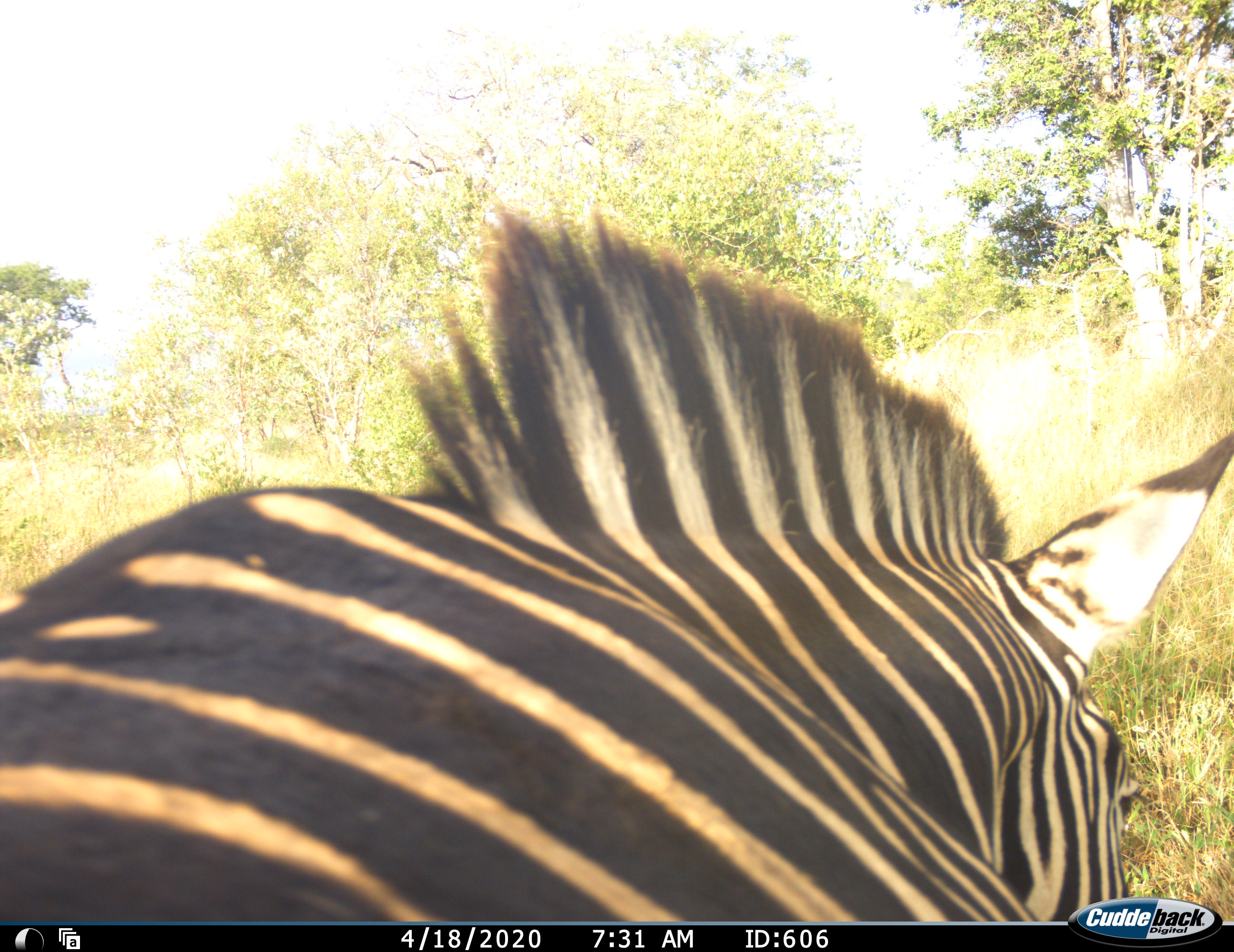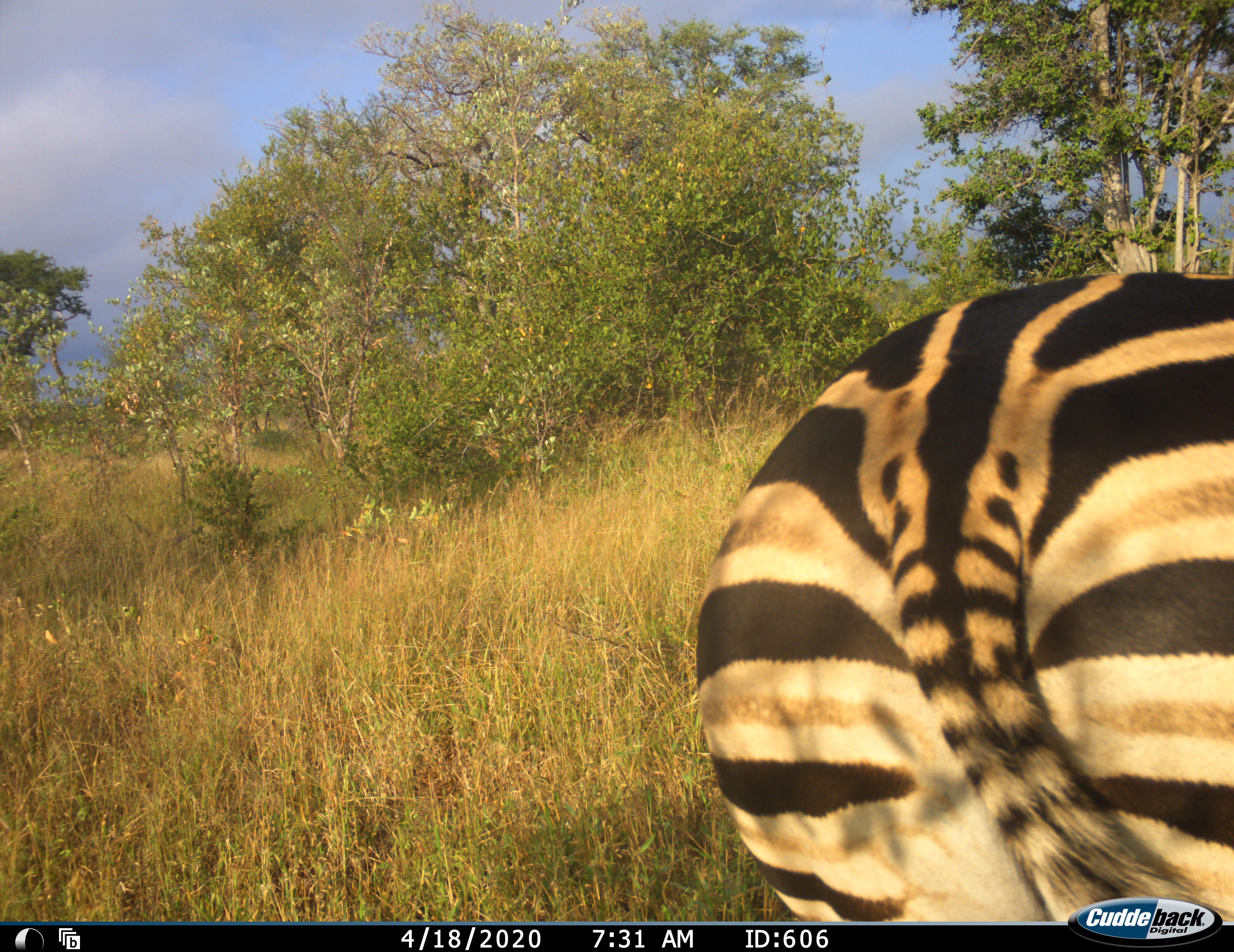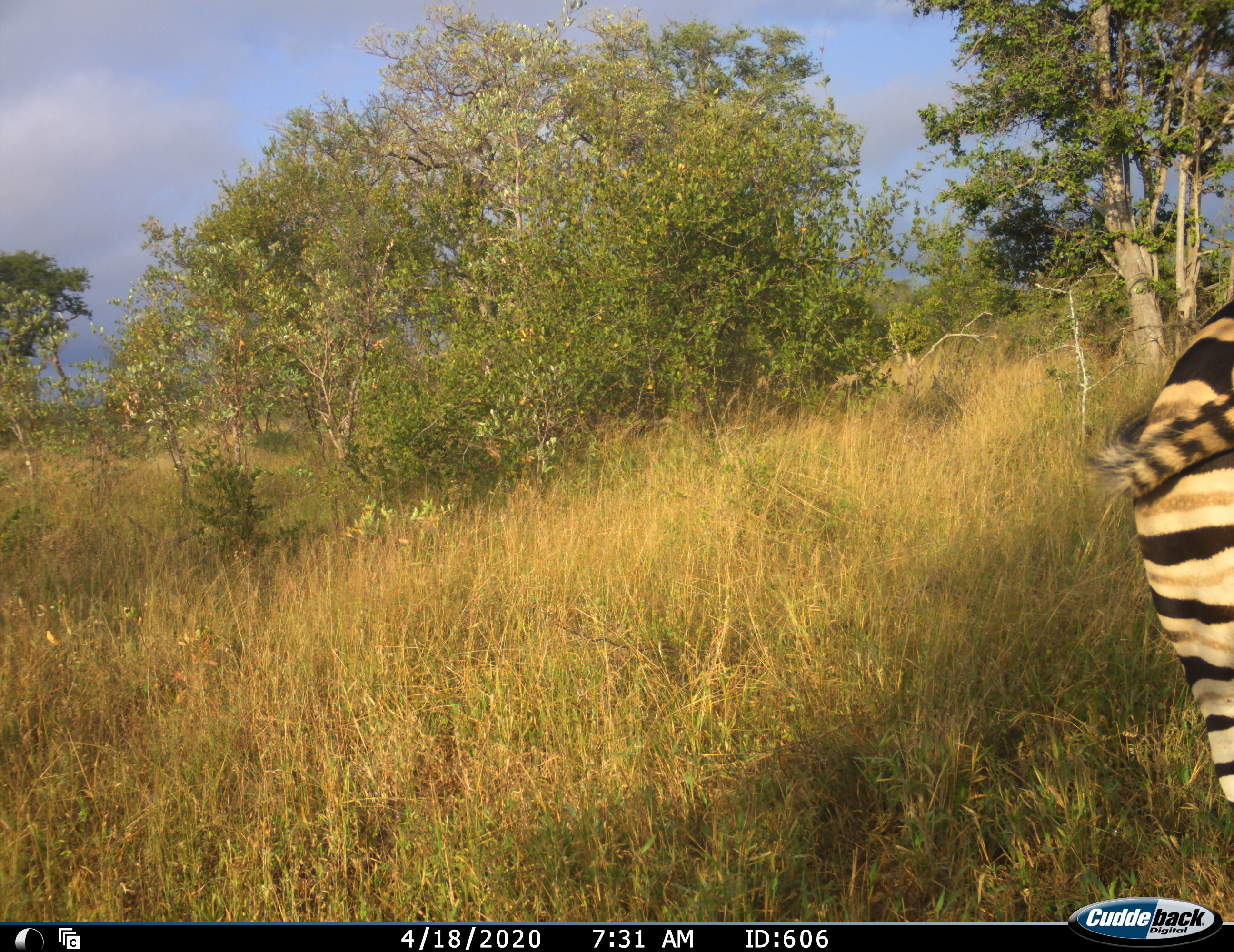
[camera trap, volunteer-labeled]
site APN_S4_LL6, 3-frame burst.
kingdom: Animalia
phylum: Chordata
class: Mammalia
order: Perissodactyla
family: Equidae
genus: Equus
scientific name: Equus quagga burchellii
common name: burchell's zebra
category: zebraburchells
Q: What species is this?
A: Zebraburchells (burchell's zebra) (Equus quagga burchellii).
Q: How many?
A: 1.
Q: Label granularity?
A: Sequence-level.